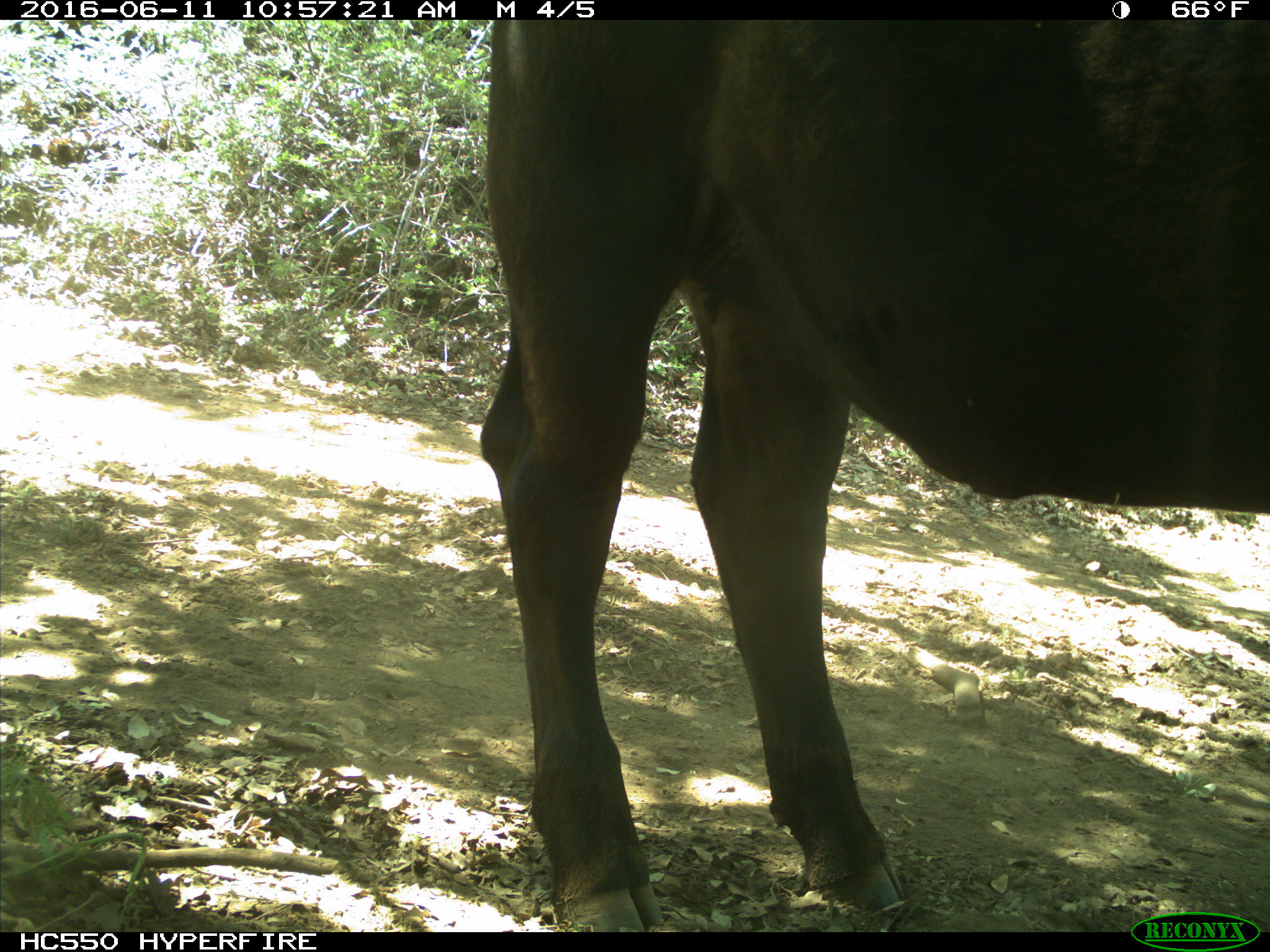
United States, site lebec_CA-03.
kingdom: Animalia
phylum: Chordata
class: Mammalia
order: Artiodactyla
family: Bovidae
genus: Bos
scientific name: Bos taurus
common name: domestic cow